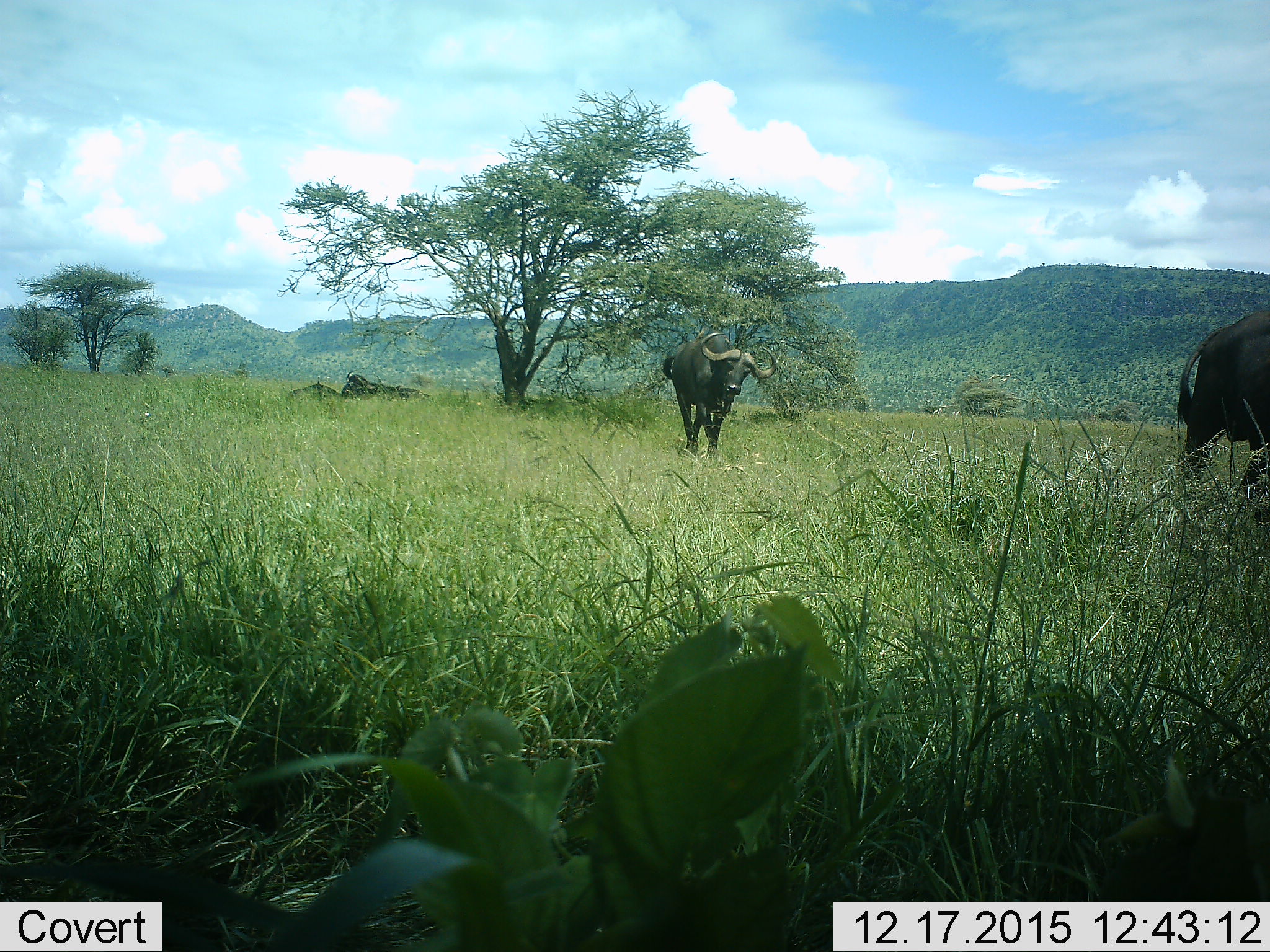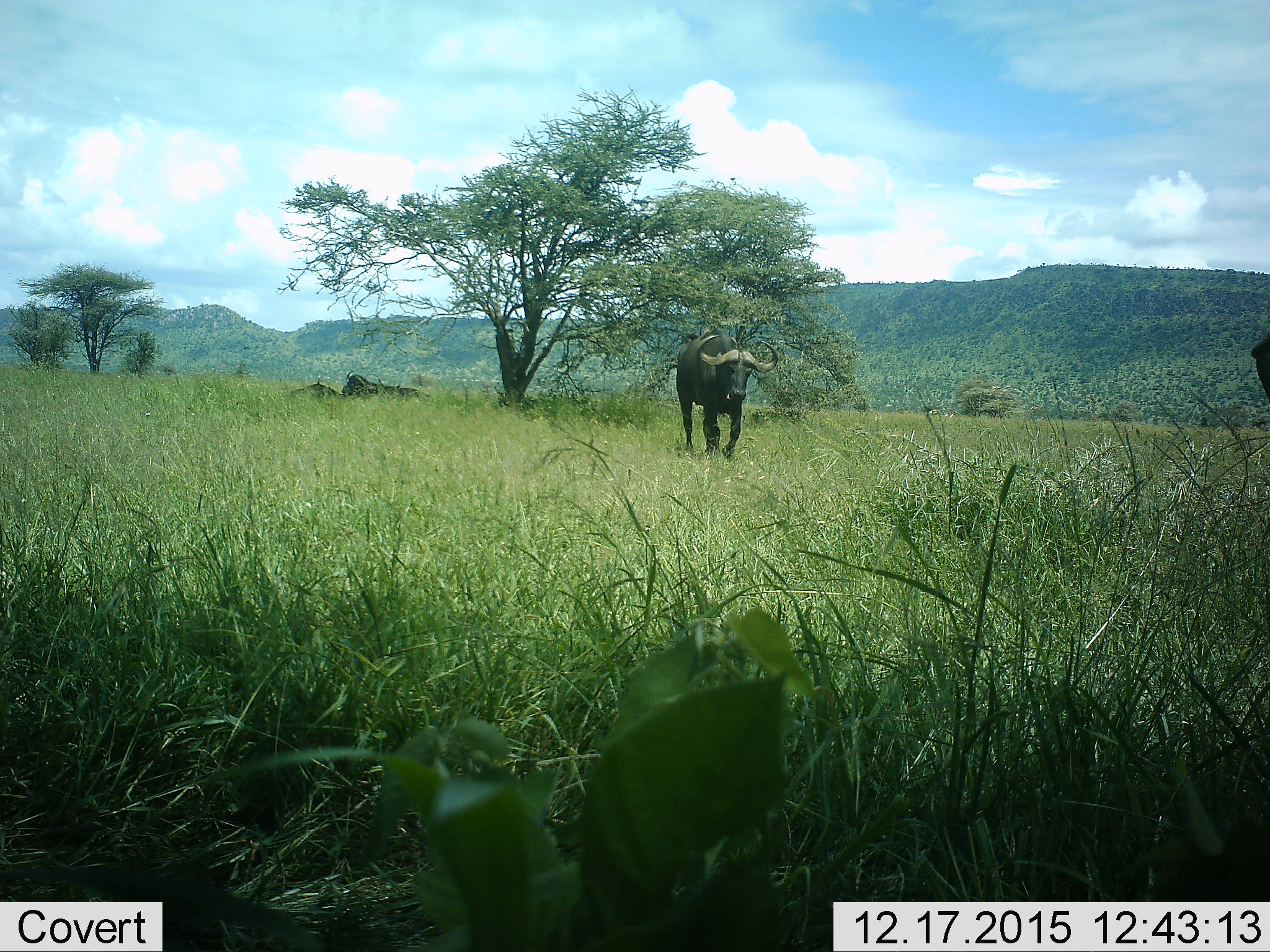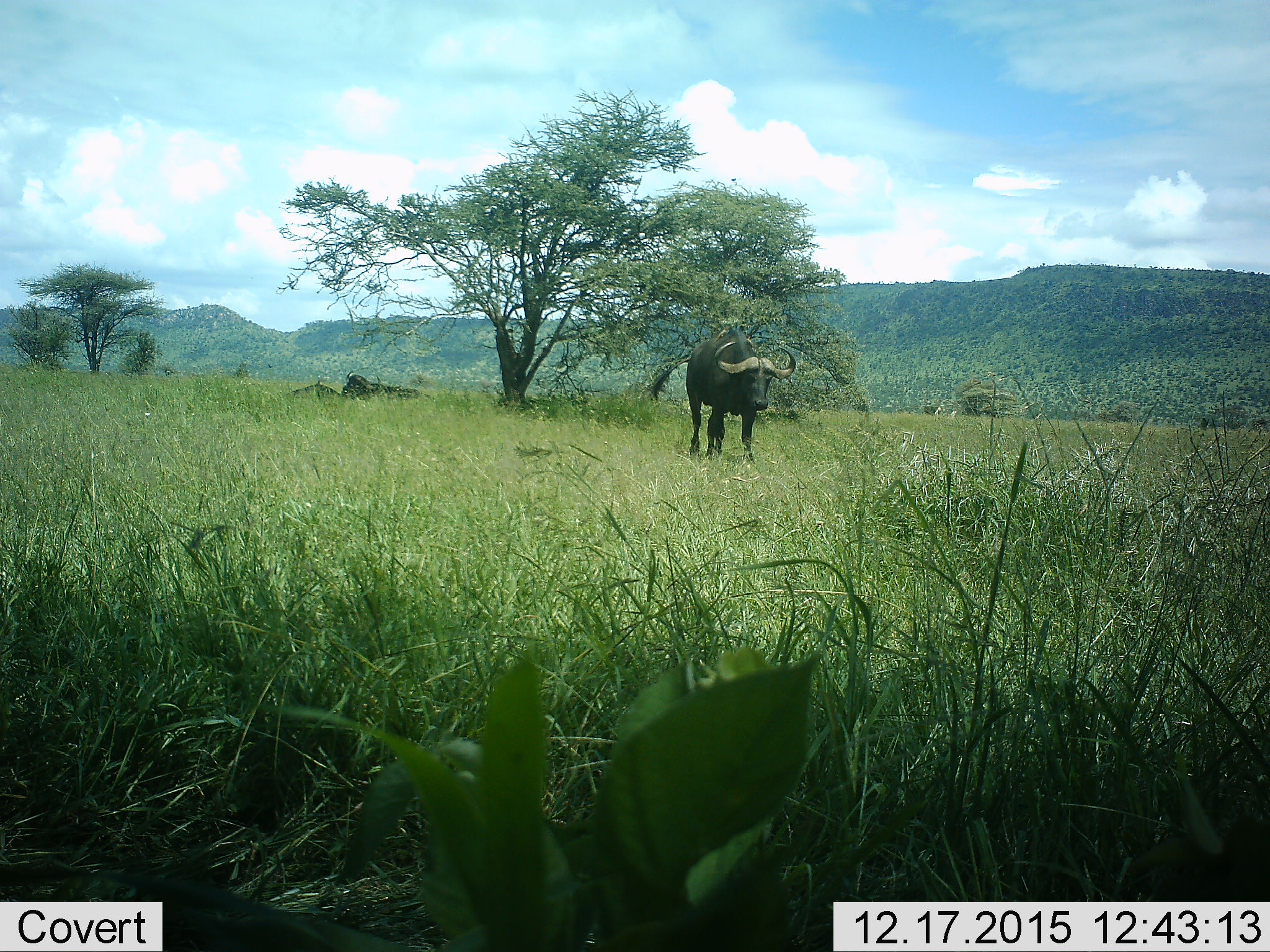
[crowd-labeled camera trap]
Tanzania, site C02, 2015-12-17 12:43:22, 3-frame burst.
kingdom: Animalia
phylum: Chordata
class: Mammalia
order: Artiodactyla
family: Bovidae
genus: Syncerus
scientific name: Syncerus caffer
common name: cape buffalo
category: buffalo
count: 4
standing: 15%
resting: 60%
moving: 90%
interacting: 0%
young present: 0%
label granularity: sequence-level